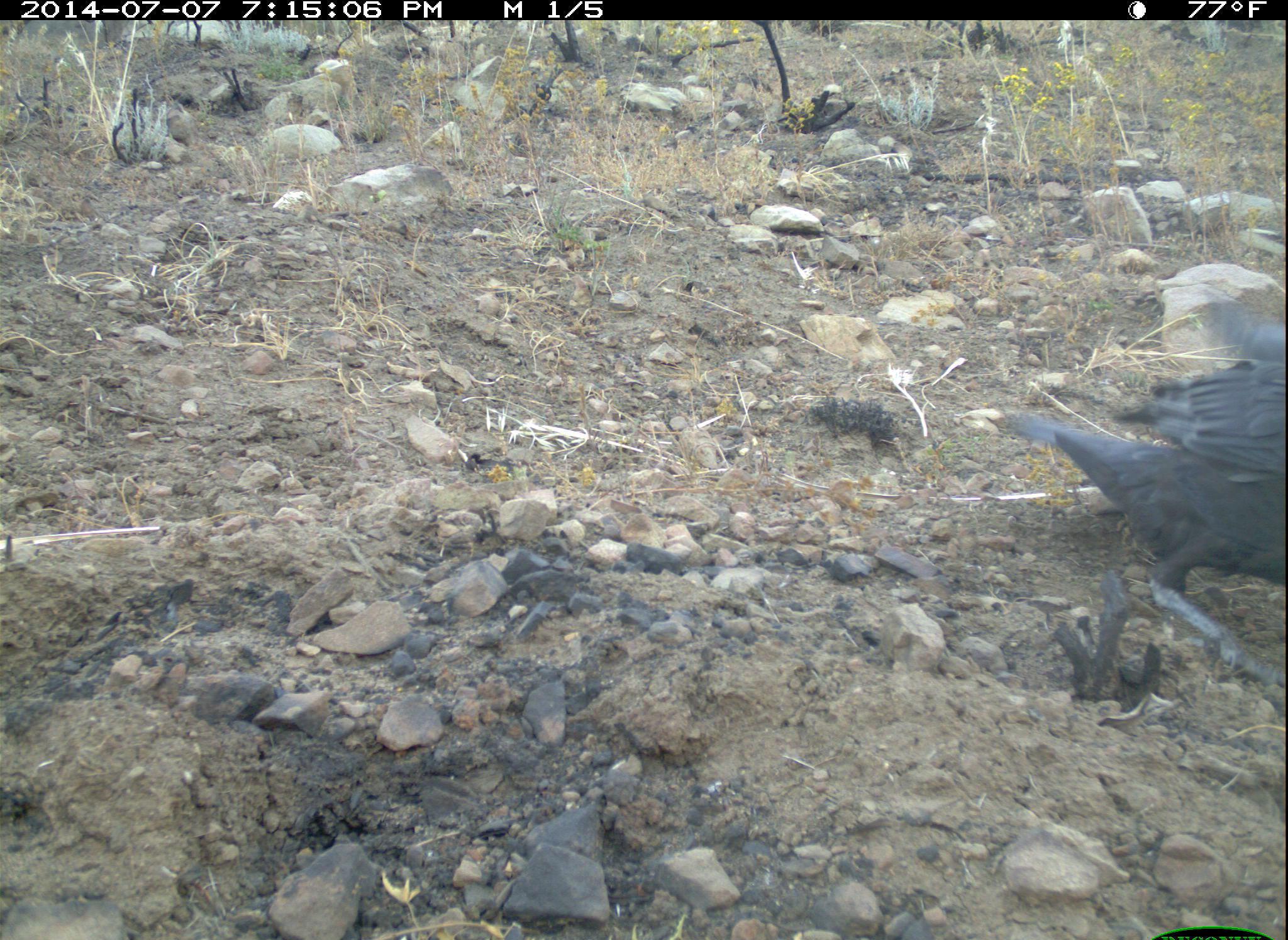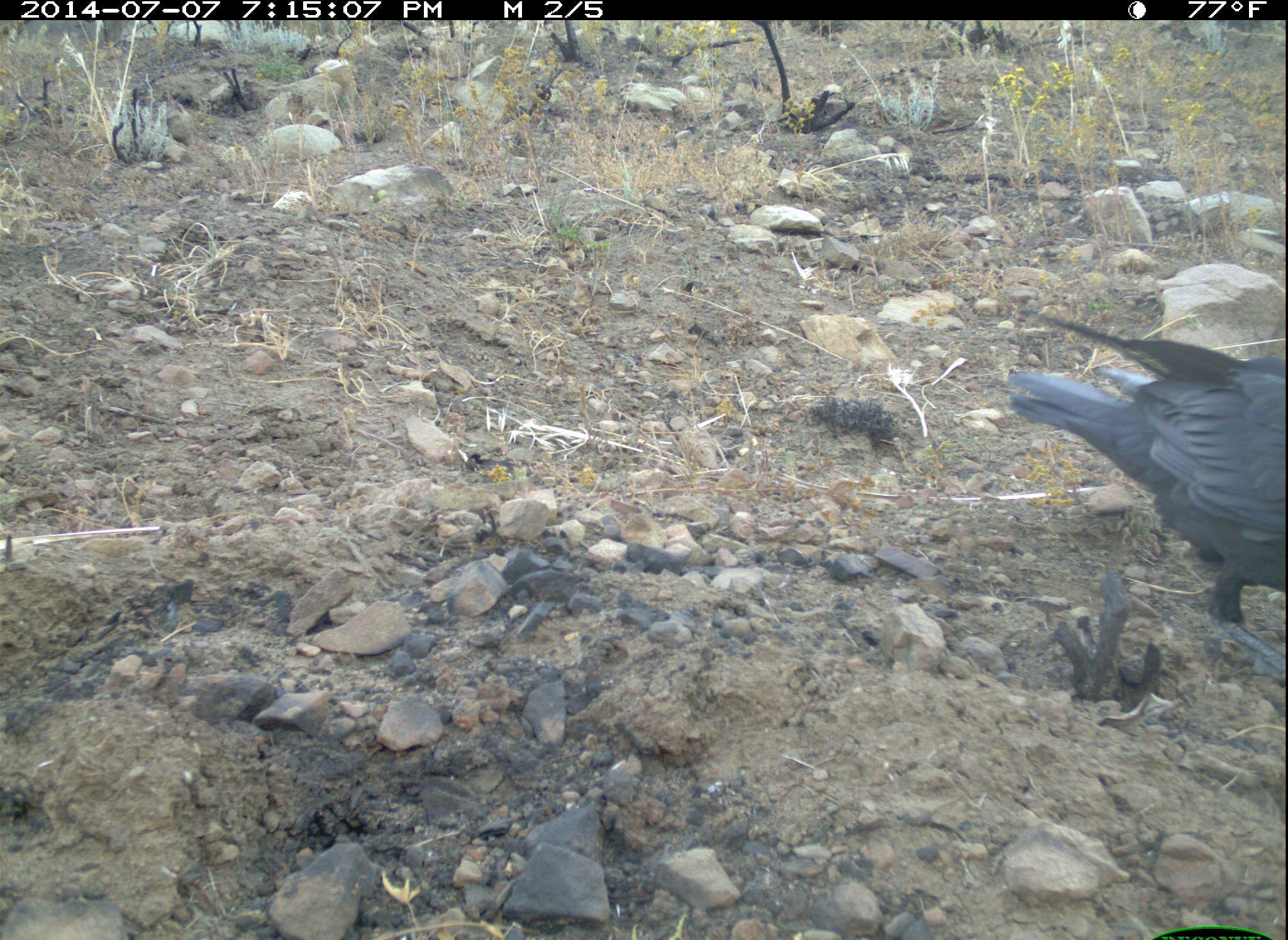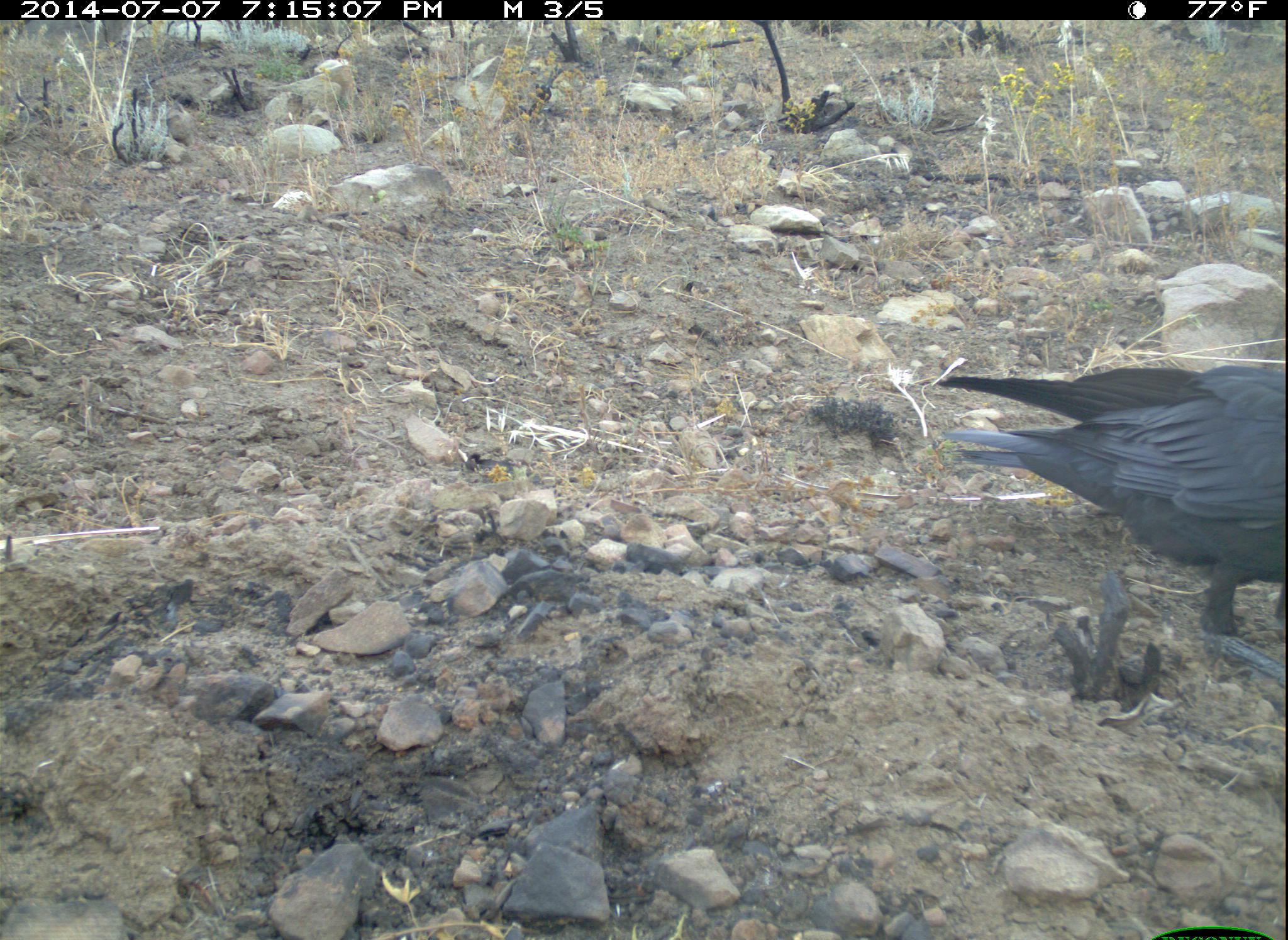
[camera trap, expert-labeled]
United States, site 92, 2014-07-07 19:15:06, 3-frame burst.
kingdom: Animalia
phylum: Chordata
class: Aves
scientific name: Aves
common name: bird